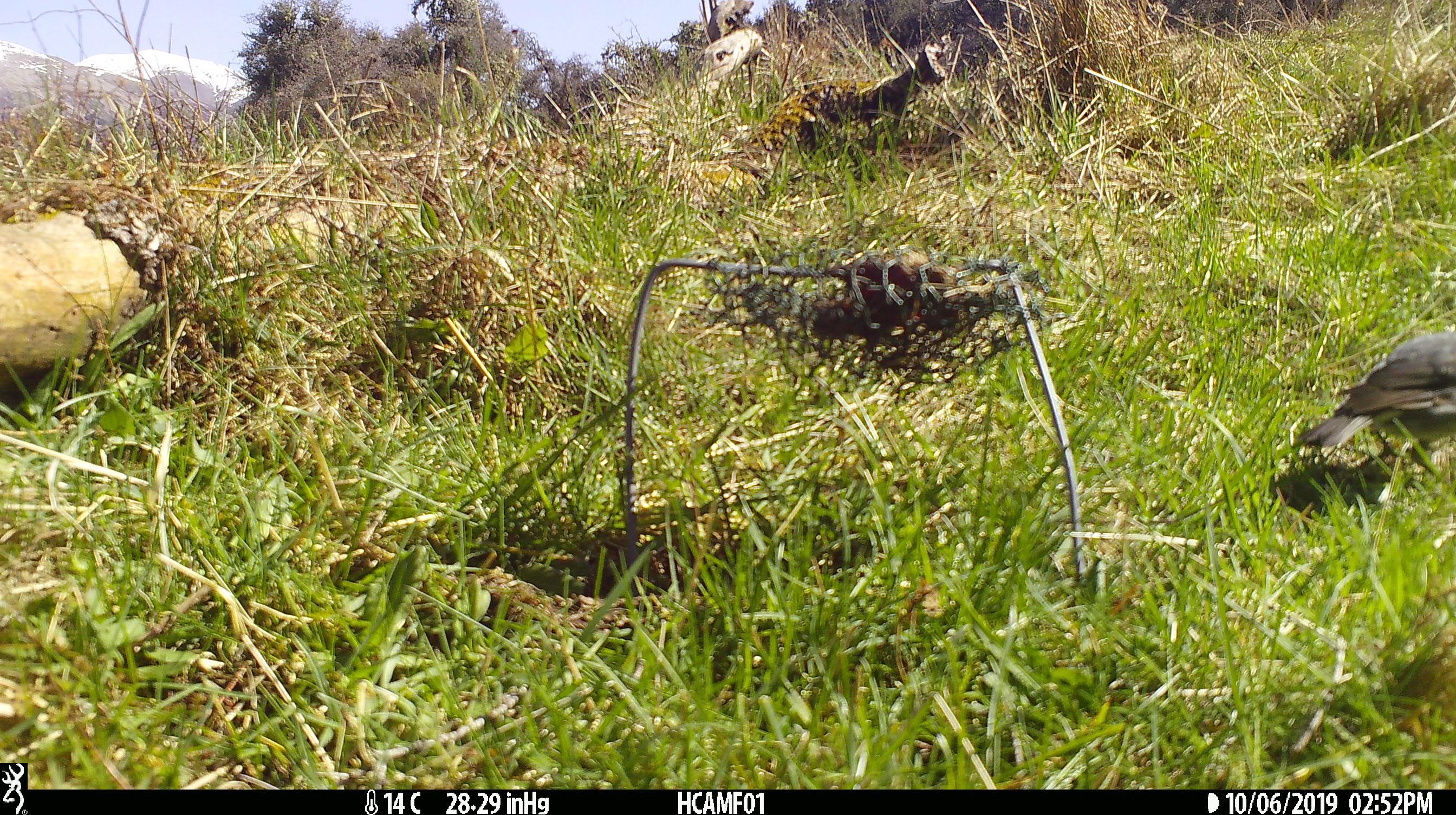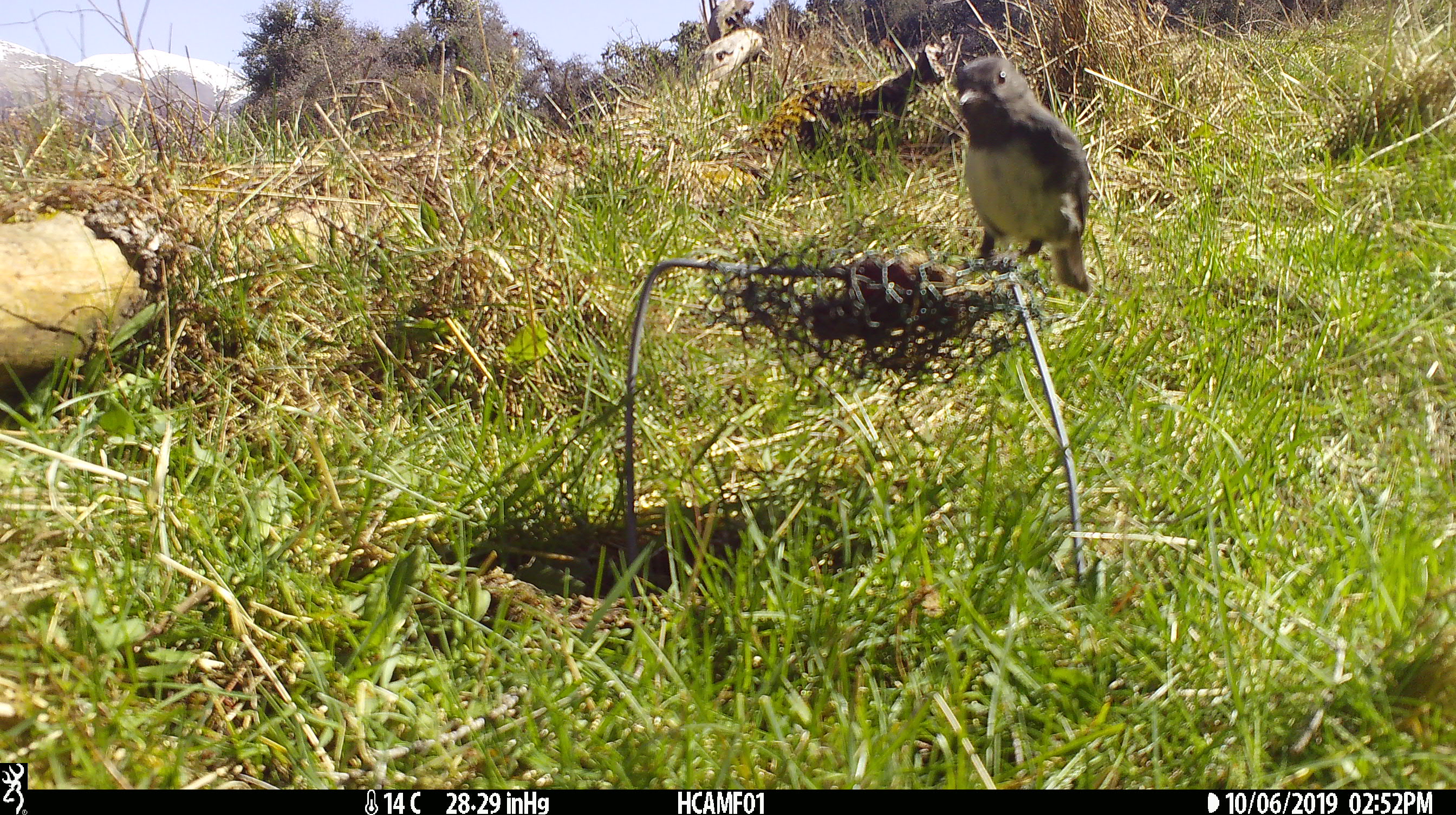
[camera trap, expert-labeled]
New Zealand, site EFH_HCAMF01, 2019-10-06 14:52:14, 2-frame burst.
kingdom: Animalia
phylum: Chordata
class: Aves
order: Passeriformes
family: Petroicidae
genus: Petroica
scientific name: Petroica australis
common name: new zealand robin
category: robin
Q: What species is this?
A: Robin (new zealand robin) (Petroica australis).